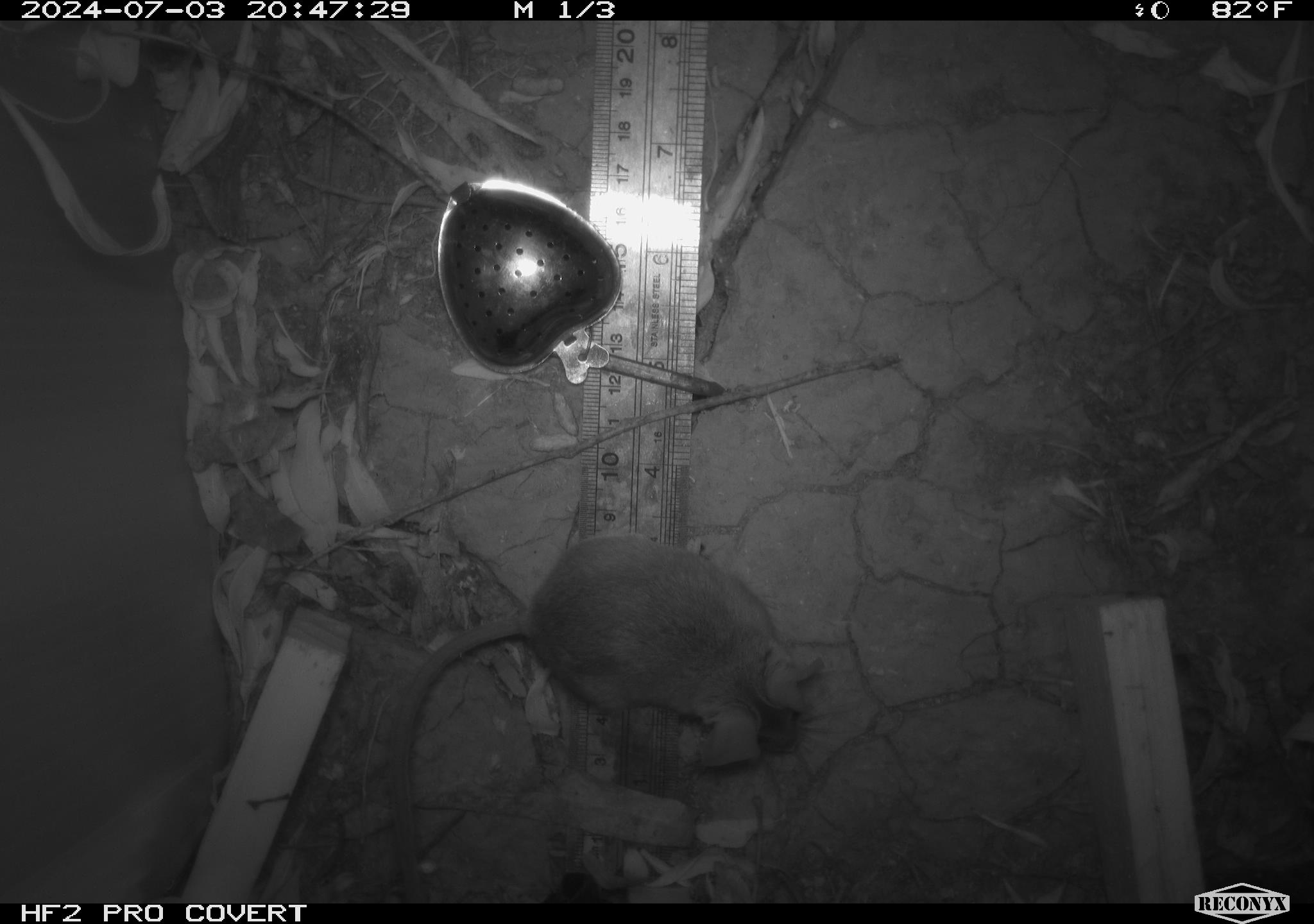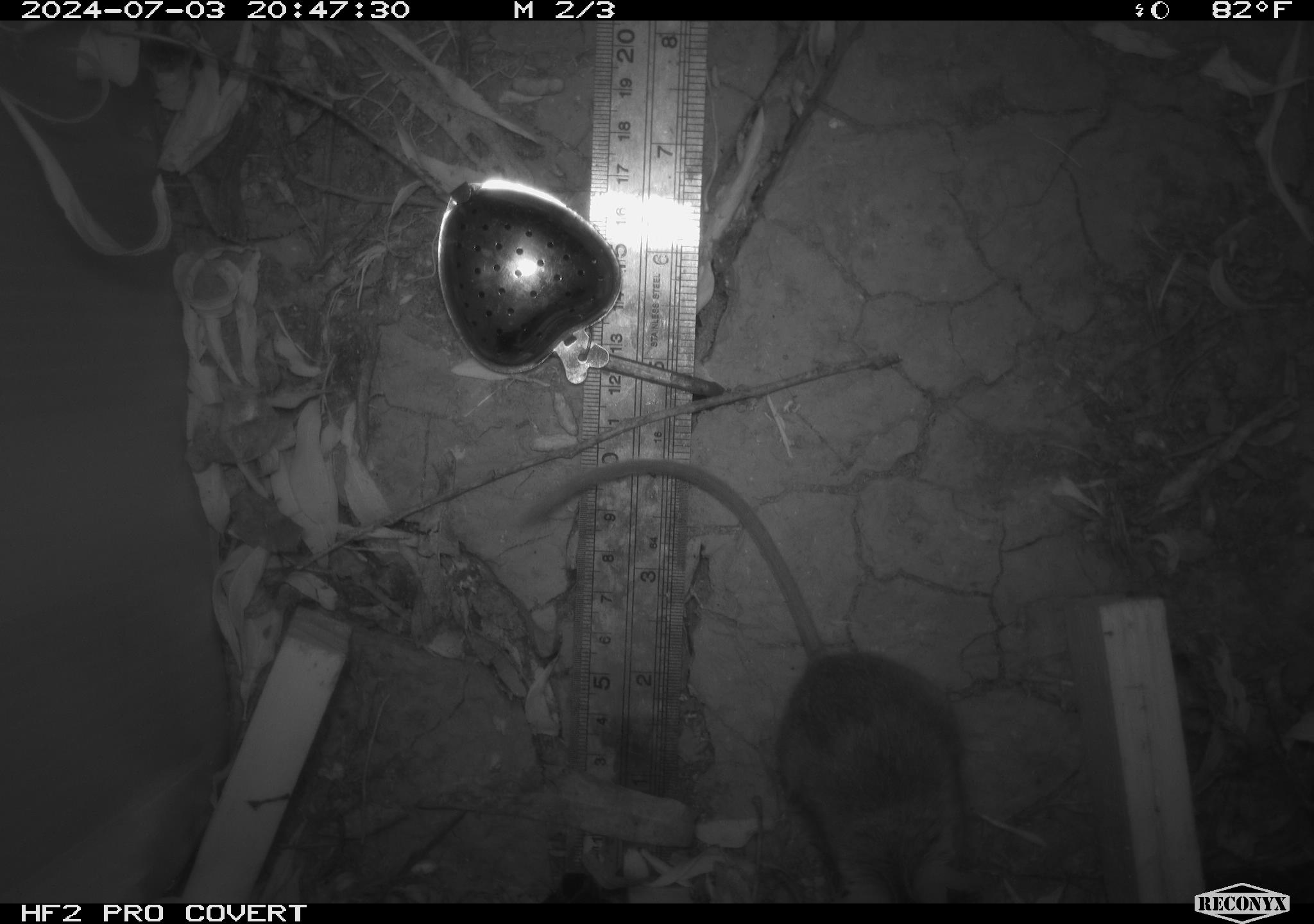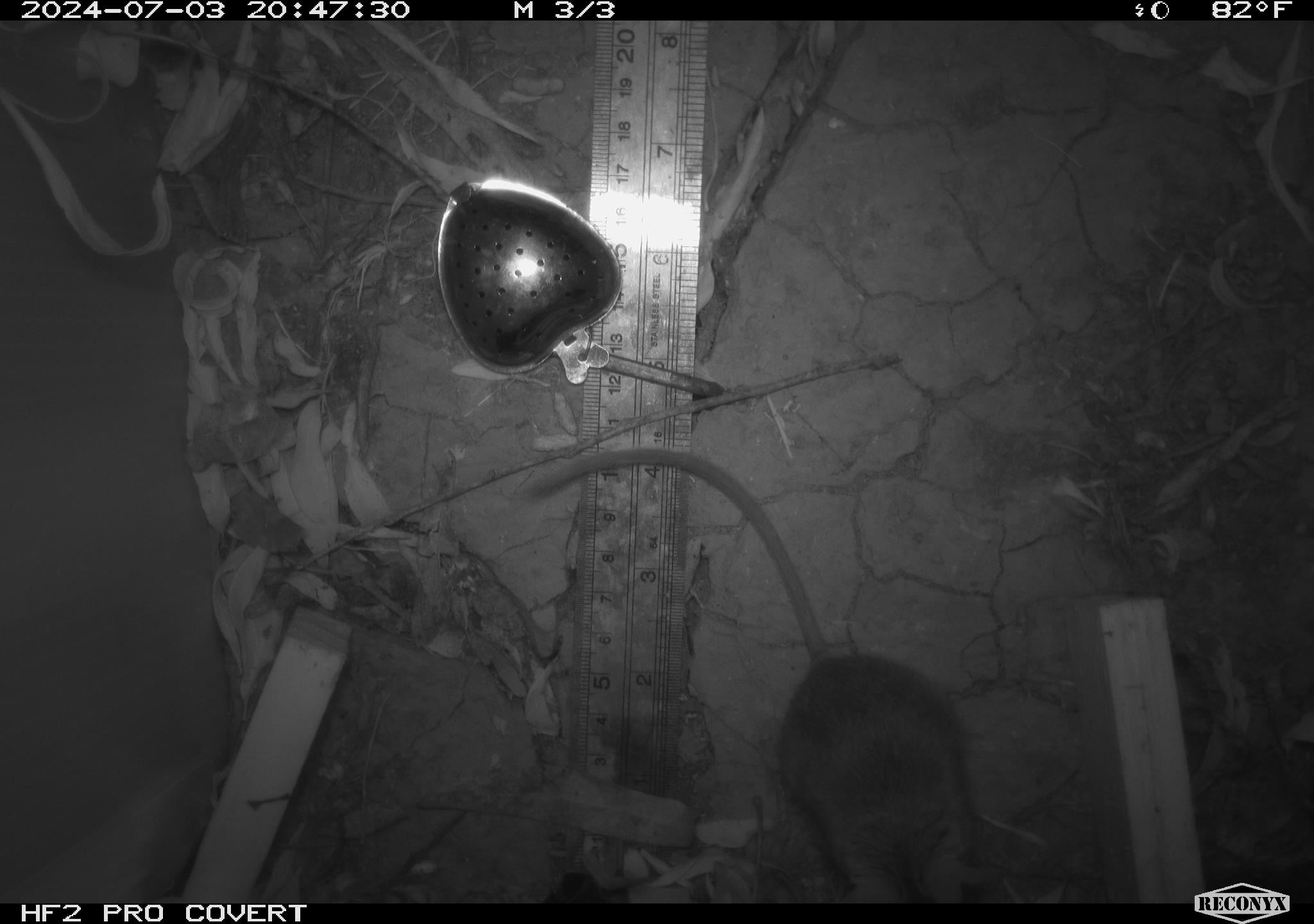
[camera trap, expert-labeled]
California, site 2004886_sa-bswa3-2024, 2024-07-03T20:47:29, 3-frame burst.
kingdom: Animalia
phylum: Chordata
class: Mammalia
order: Rodentia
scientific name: Rodentia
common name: mouse species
Mouse species (Rodentia).